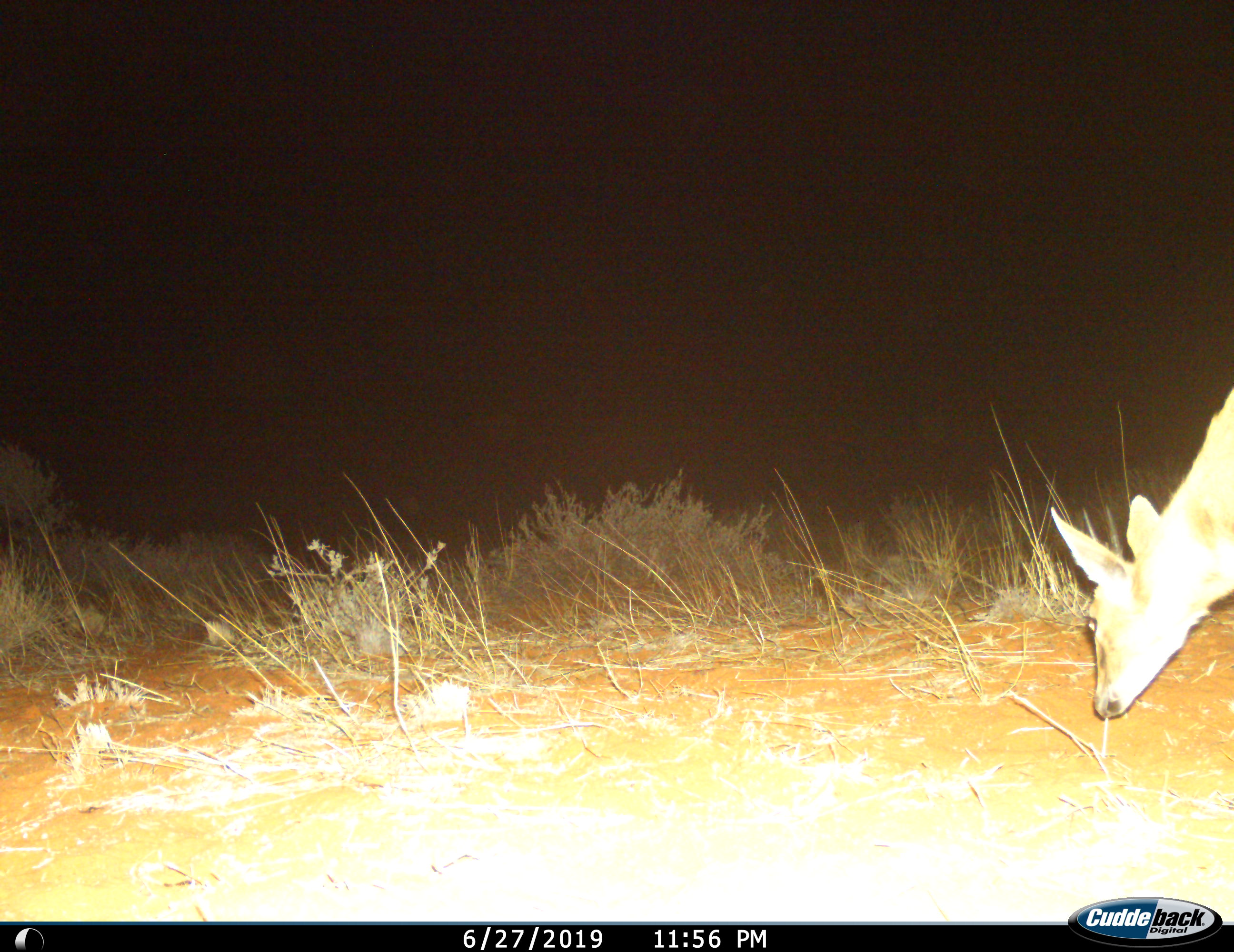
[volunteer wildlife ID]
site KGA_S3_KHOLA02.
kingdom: Animalia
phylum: Chordata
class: Mammalia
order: Artiodactyla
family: Bovidae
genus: Raphicerus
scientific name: Raphicerus campestris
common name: steenbok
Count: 1.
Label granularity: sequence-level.